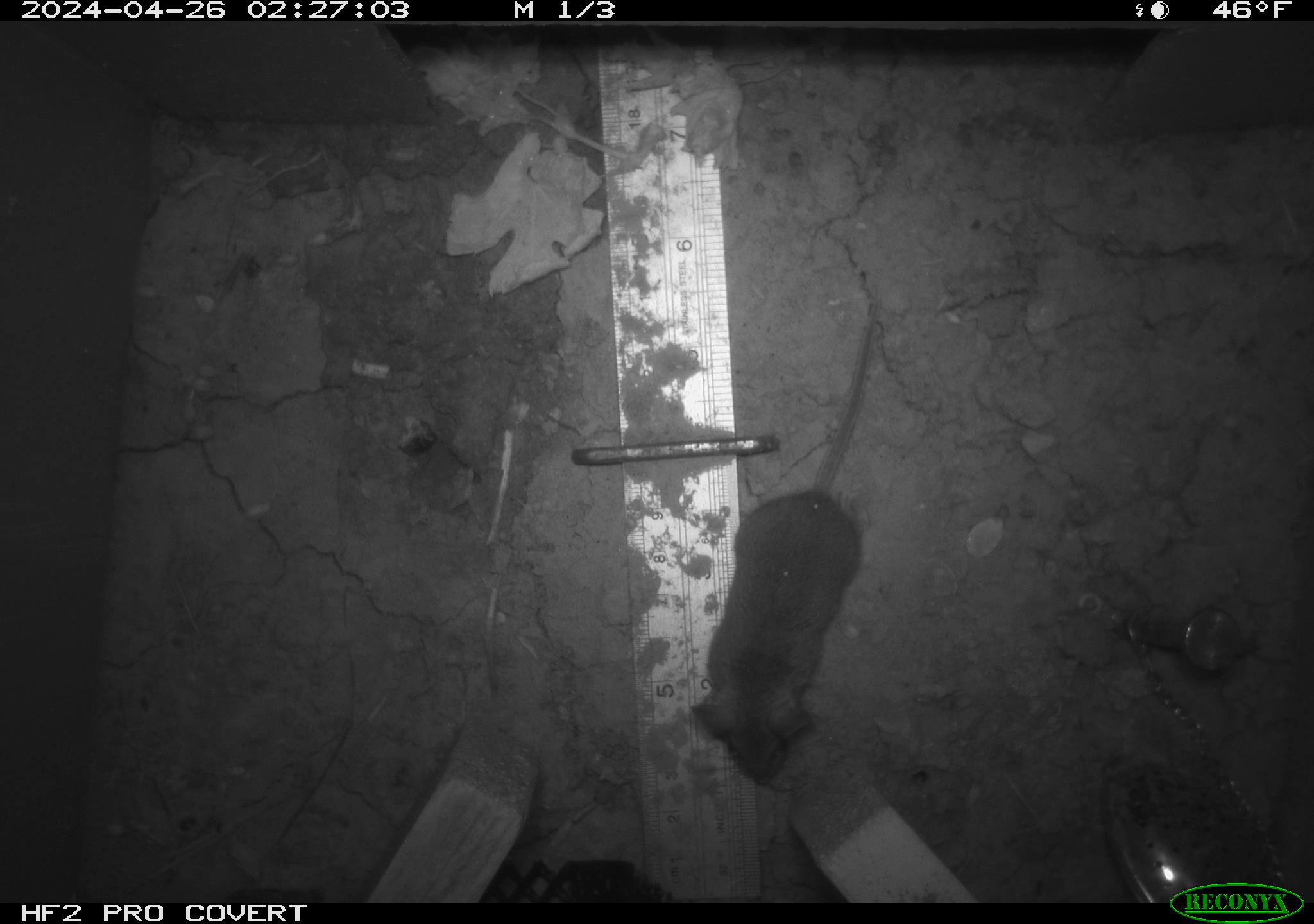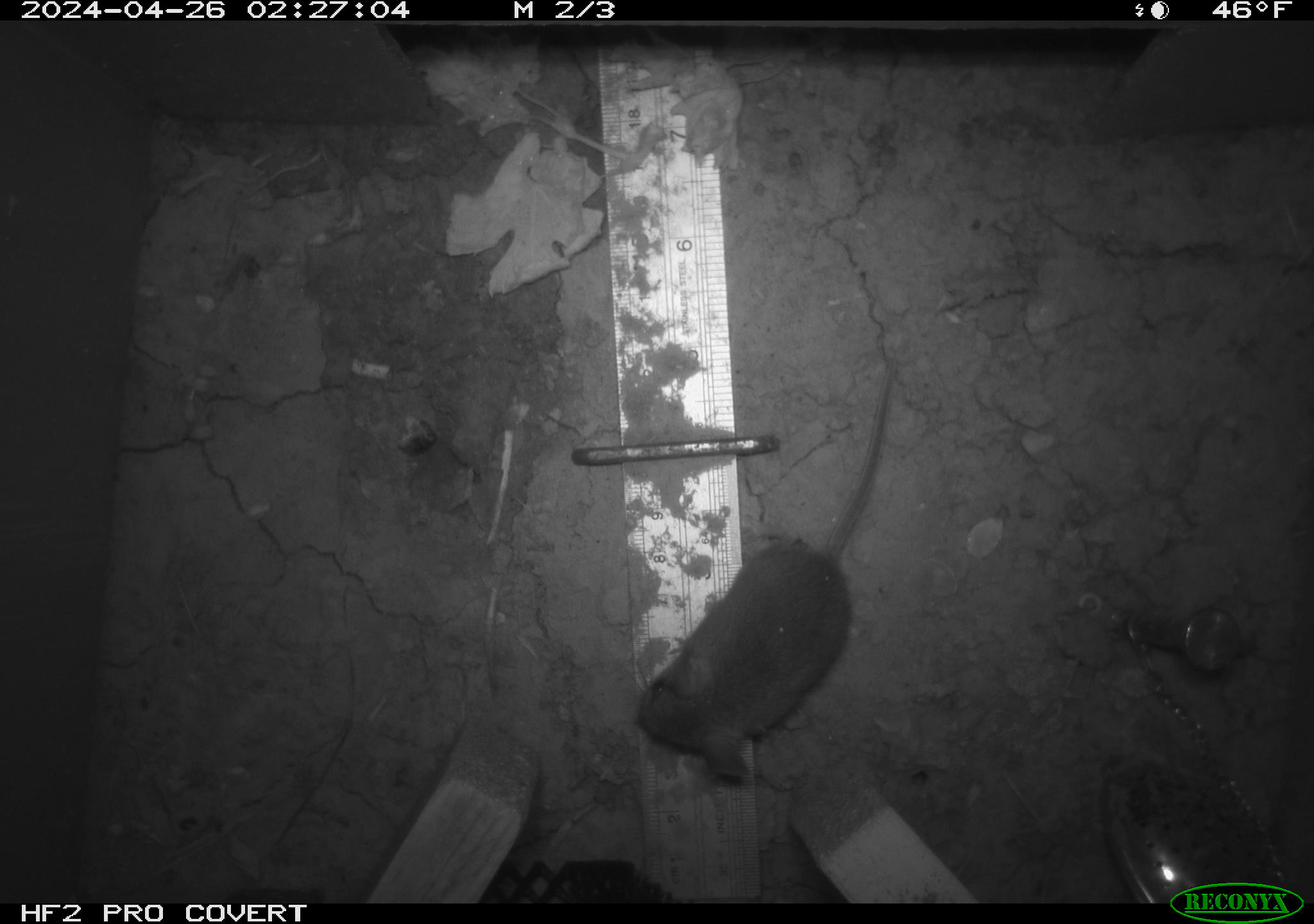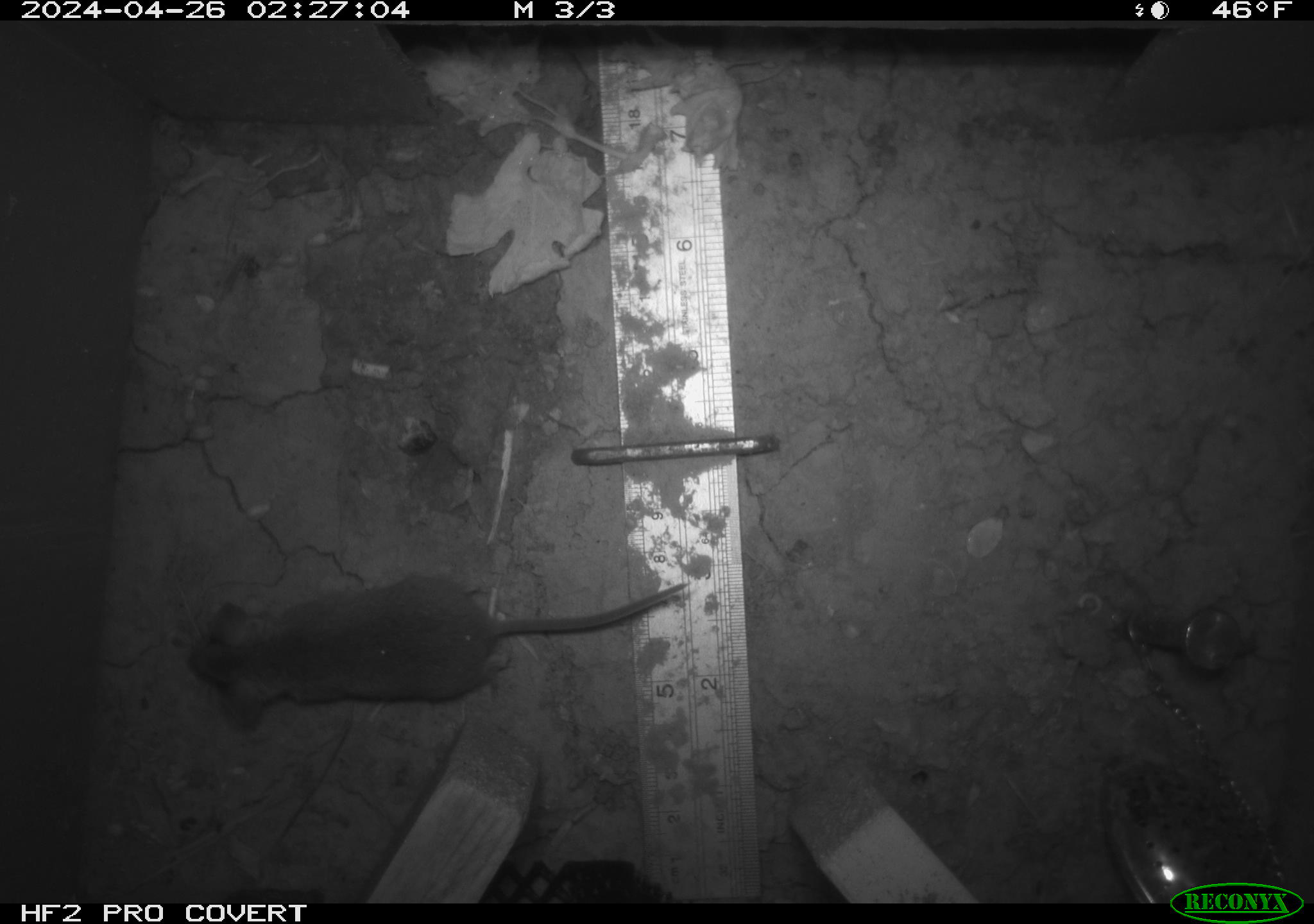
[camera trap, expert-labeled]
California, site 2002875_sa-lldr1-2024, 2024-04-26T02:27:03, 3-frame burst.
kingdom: Animalia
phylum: Chordata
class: Mammalia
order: Rodentia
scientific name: Rodentia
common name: mouse species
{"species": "mouse species (Rodentia)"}